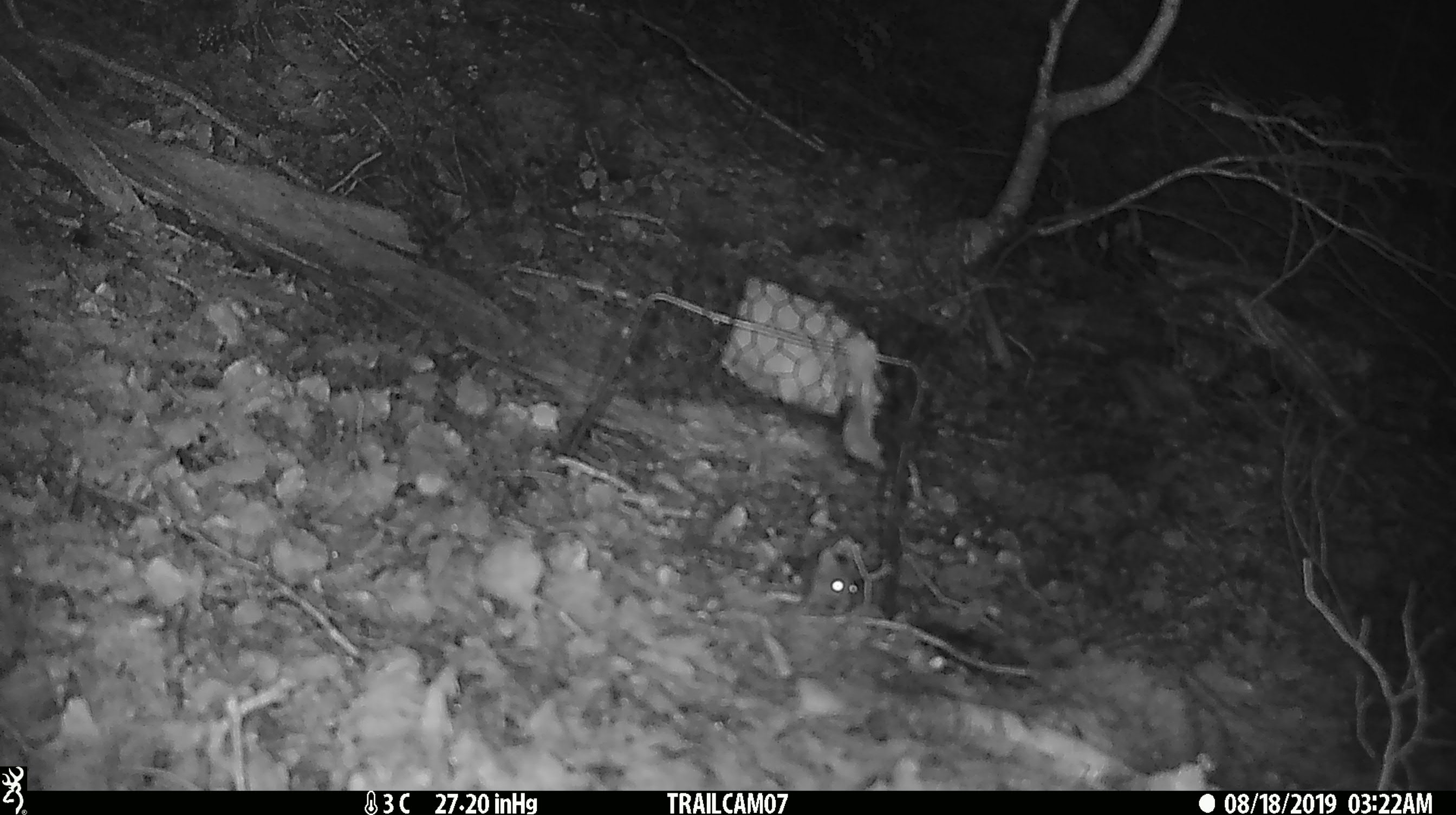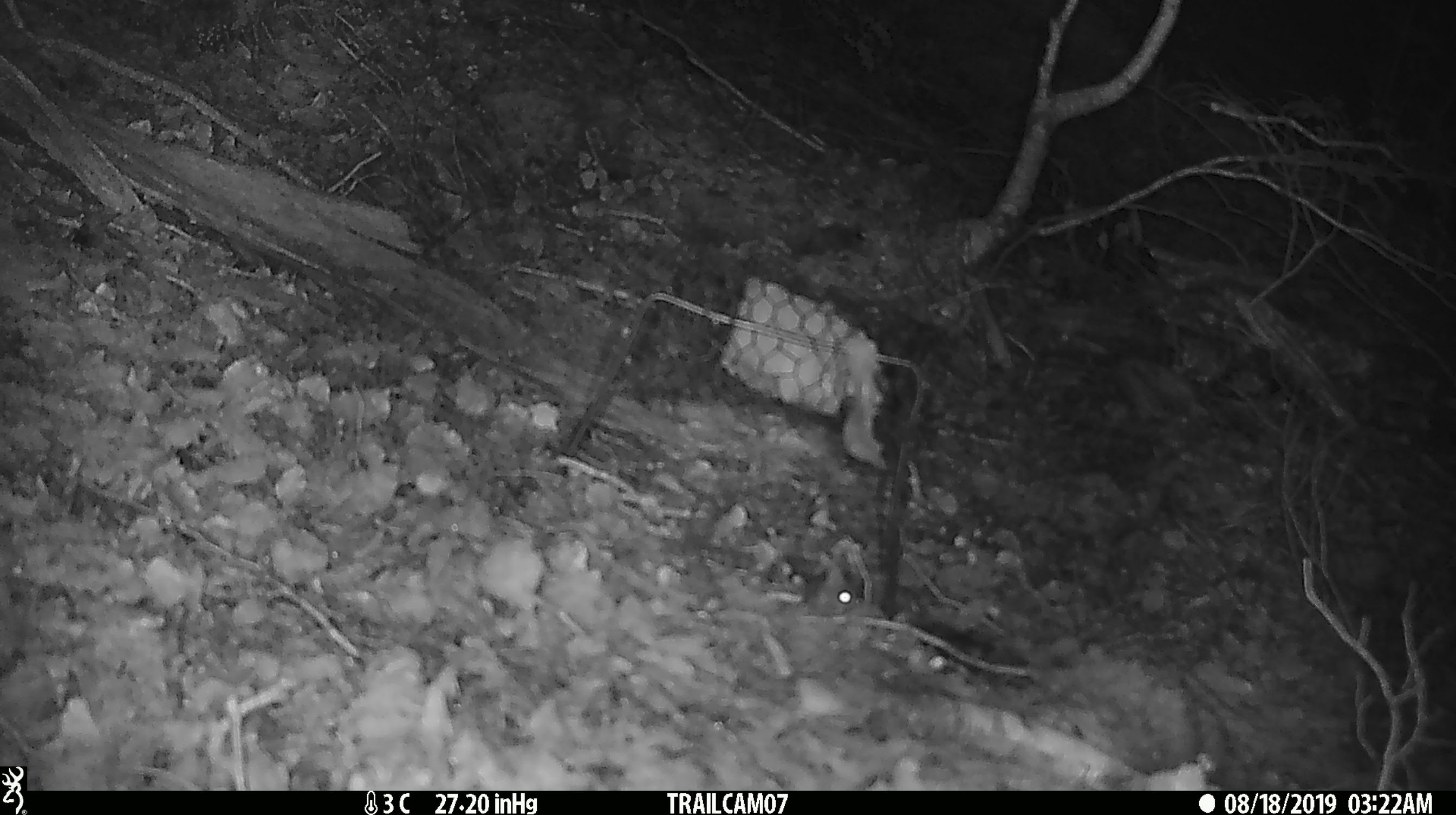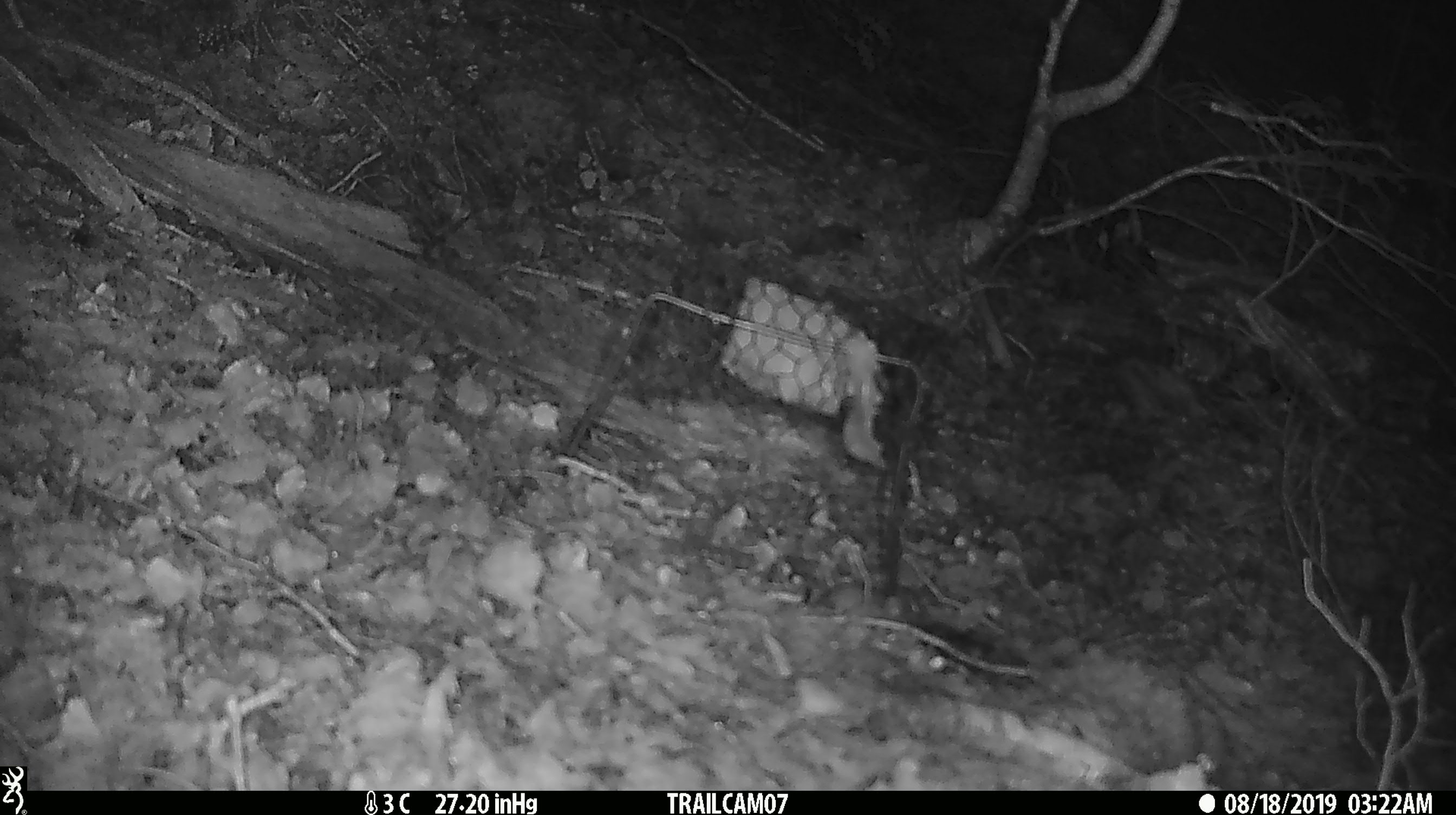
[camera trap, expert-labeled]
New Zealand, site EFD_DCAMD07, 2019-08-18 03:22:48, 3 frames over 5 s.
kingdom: Animalia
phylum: Chordata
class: Mammalia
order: Rodentia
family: Muridae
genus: Mus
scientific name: Mus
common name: mouse